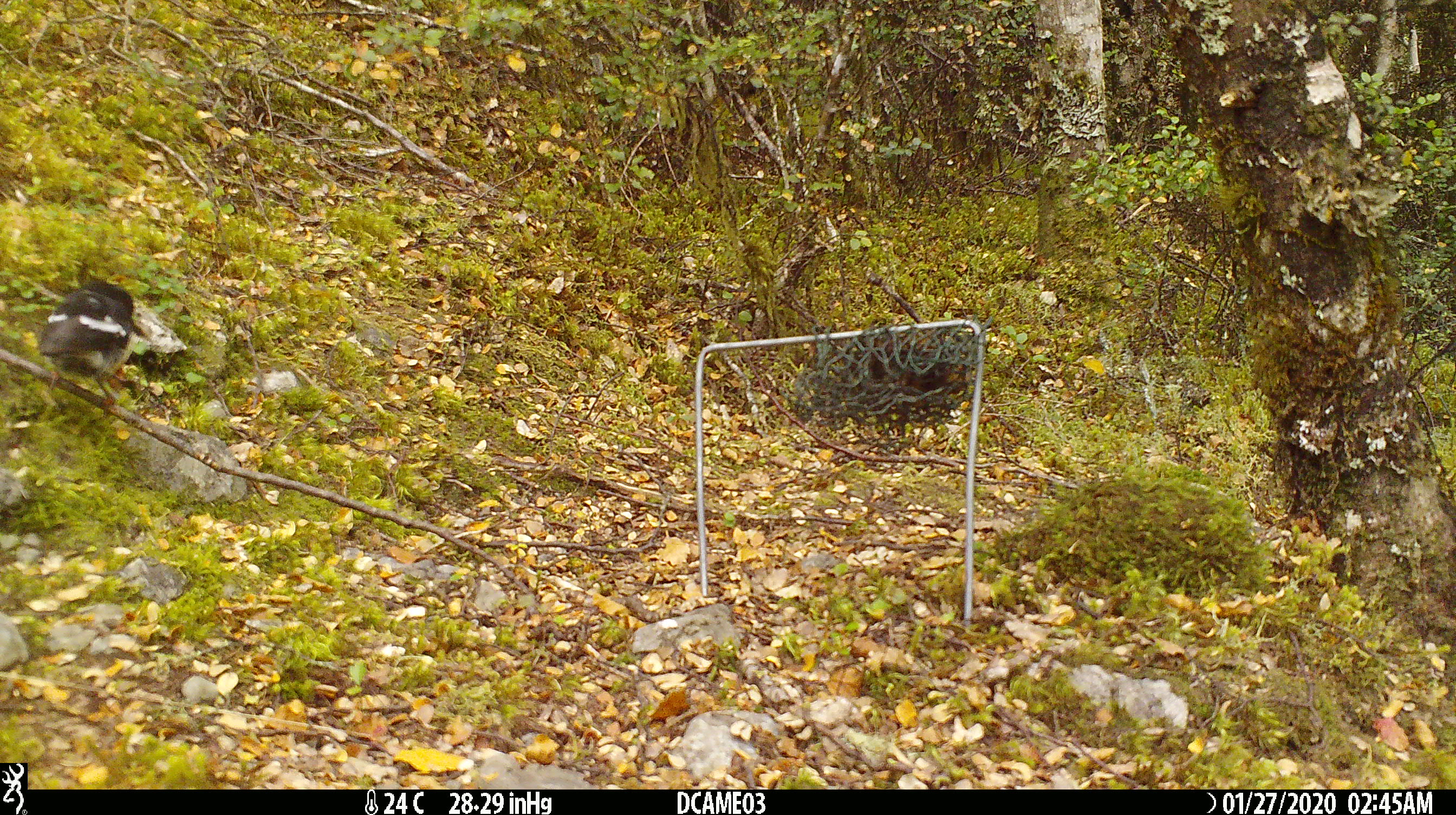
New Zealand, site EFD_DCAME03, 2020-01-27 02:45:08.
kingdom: Animalia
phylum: Chordata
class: Aves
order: Passeriformes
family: Petroicidae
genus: Petroica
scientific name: Petroica macrocephala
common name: tomtit